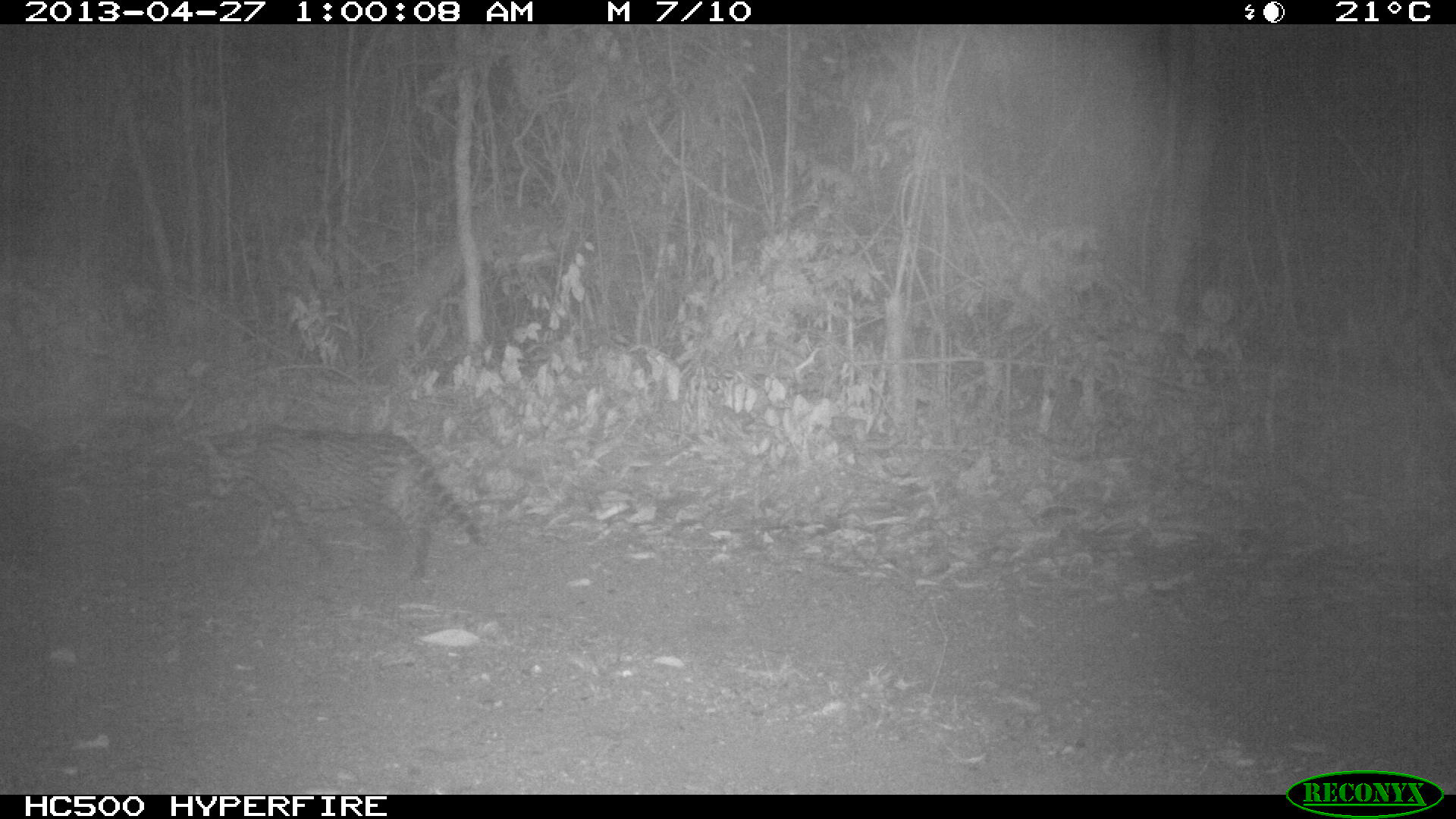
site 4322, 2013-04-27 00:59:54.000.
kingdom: Animalia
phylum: Chordata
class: Mammalia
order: Carnivora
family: Felidae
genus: Leopardus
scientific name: Leopardus pardalis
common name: ocelot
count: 1